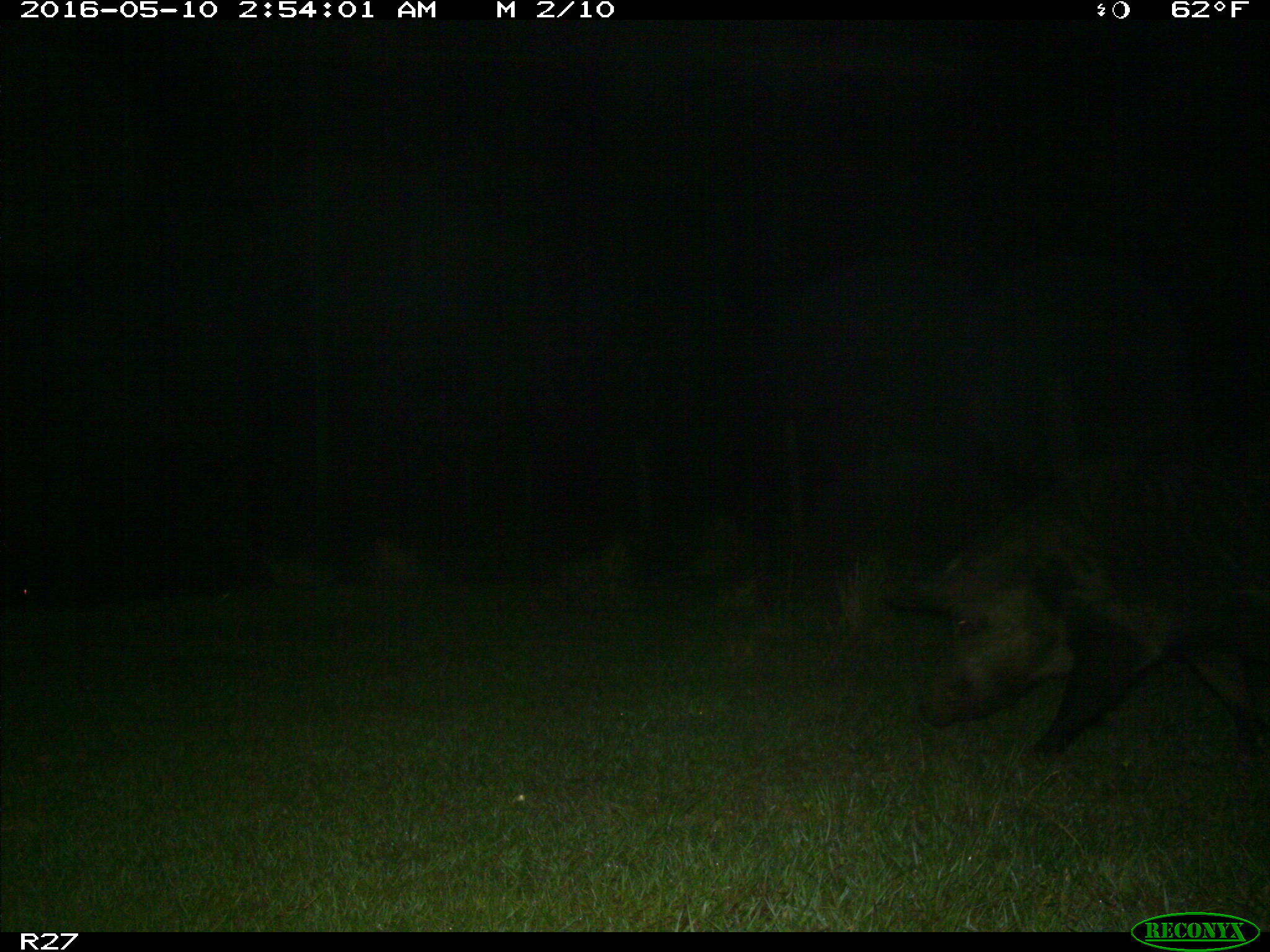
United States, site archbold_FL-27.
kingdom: Animalia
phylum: Chordata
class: Mammalia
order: Artiodactyla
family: Suidae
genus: Sus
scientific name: Sus scrofa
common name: wild boar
Sus scrofa (wild boar).